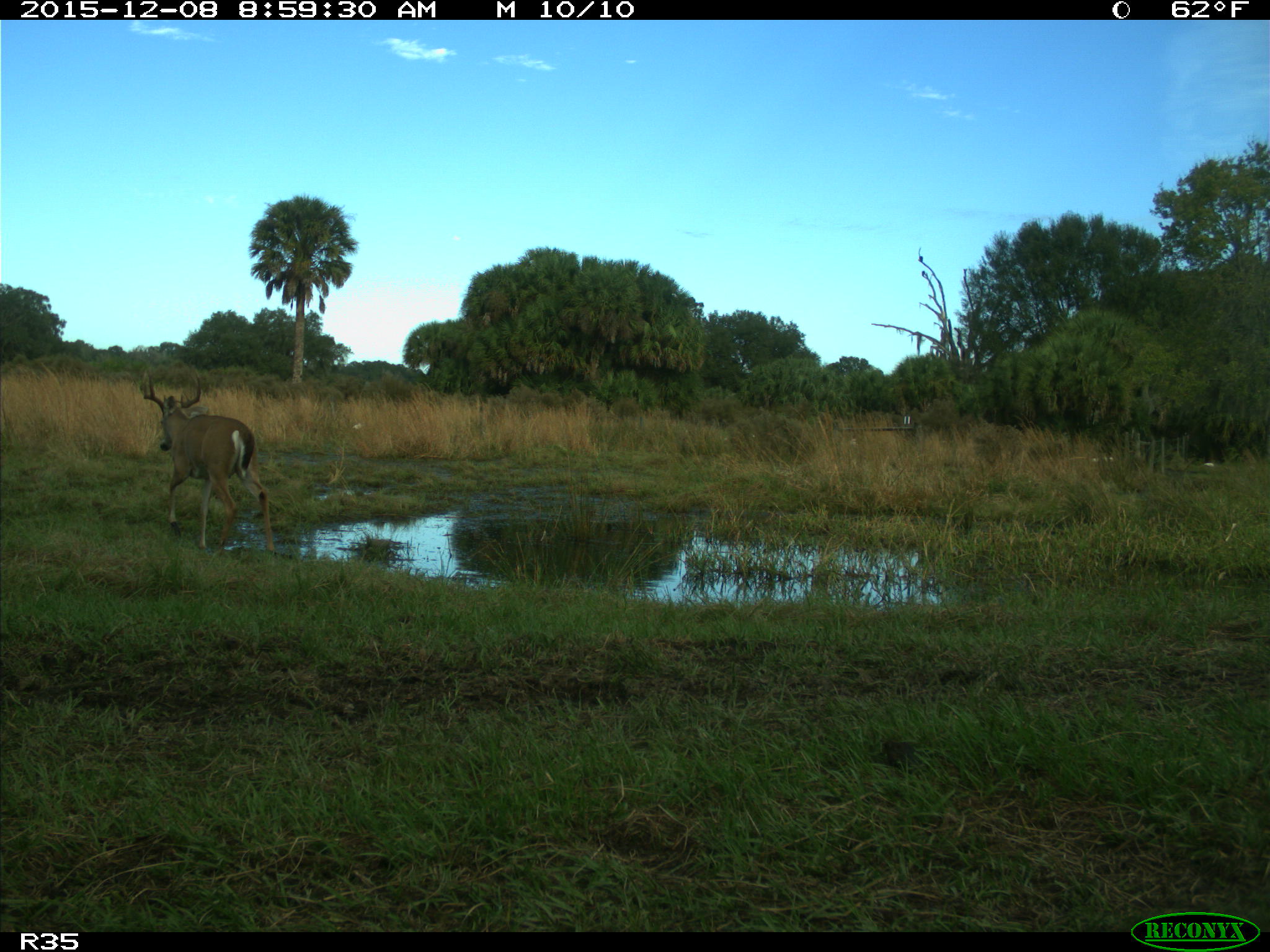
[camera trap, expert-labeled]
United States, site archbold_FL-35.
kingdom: Animalia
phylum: Chordata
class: Mammalia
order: Artiodactyla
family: Cervidae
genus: Odocoileus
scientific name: Odocoileus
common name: deer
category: unidentified deer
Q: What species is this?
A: Unidentified deer (deer) (Odocoileus).